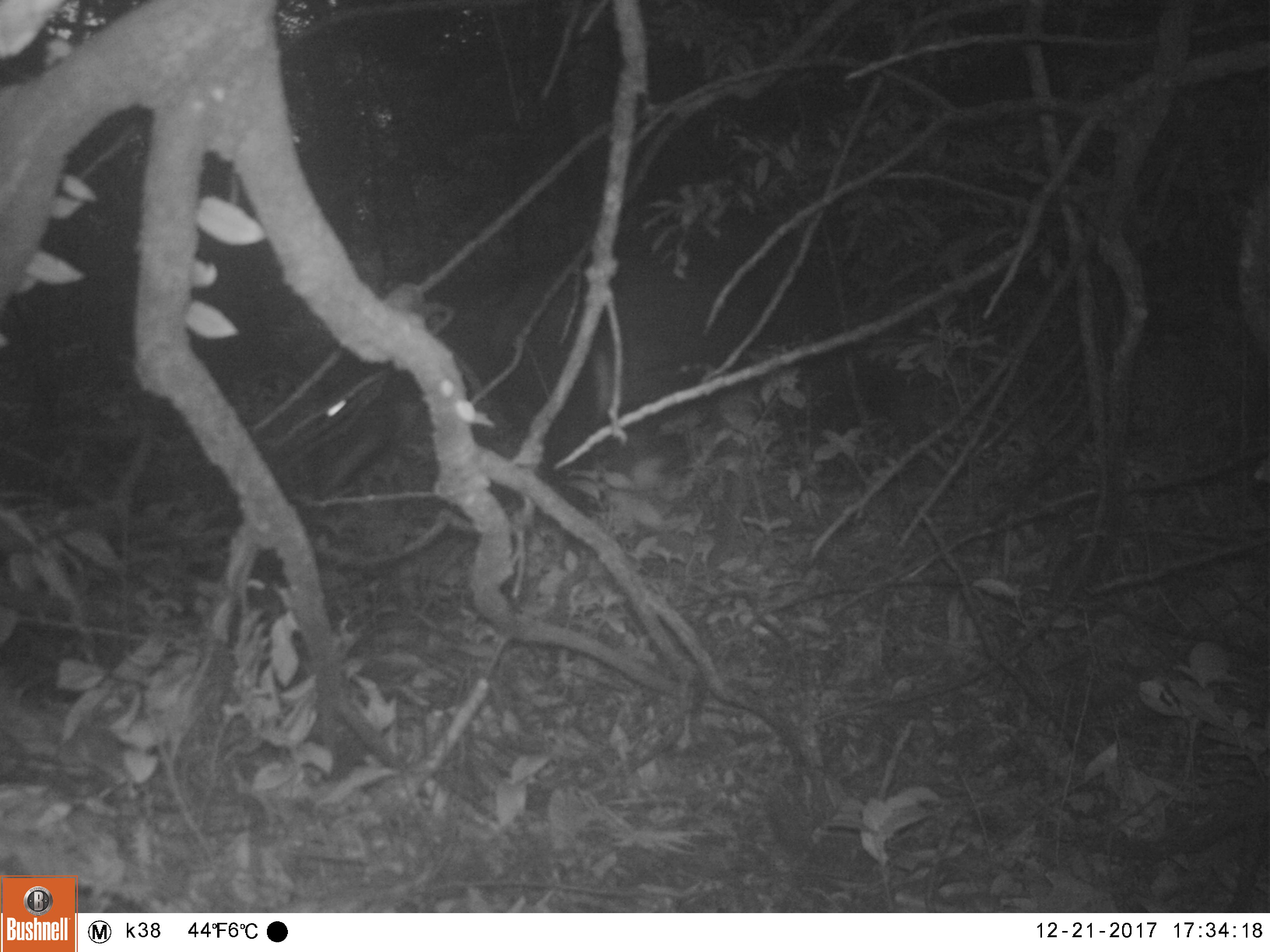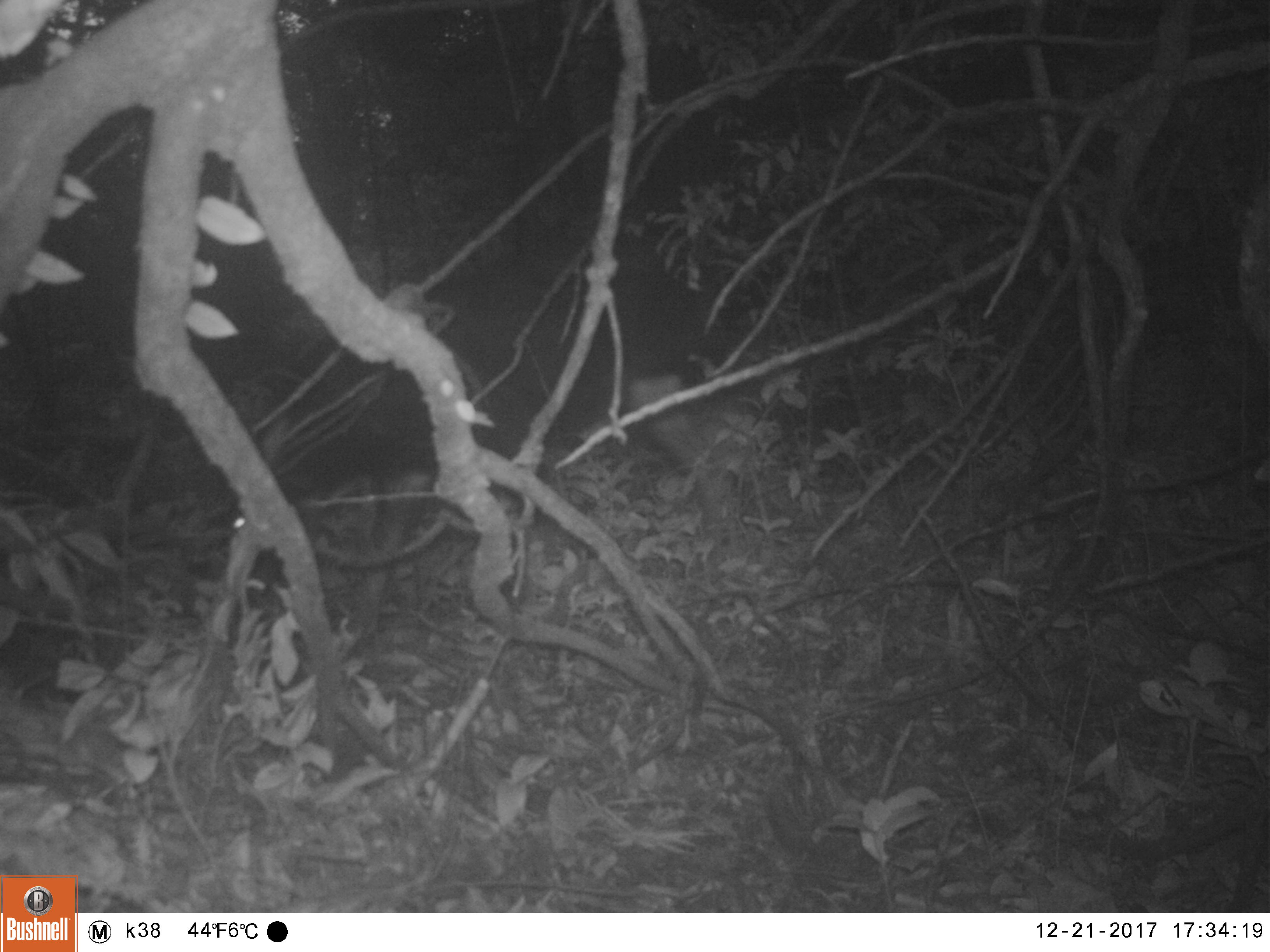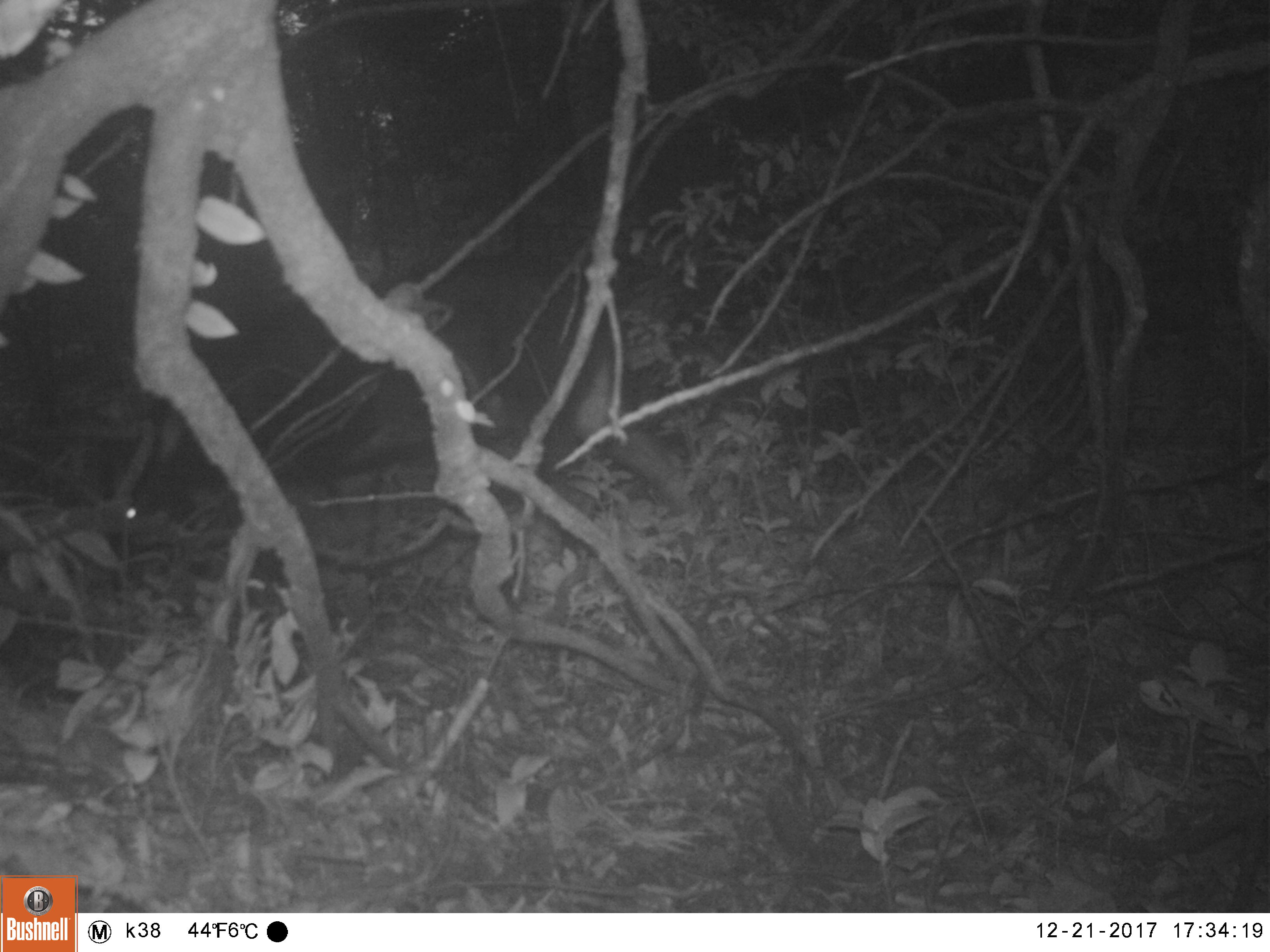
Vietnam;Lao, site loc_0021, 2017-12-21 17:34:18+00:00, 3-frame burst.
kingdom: Animalia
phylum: Chordata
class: Mammalia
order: Artiodactyla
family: Bovidae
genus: Capricornis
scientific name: Capricornis sumatraensis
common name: chinese serow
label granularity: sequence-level